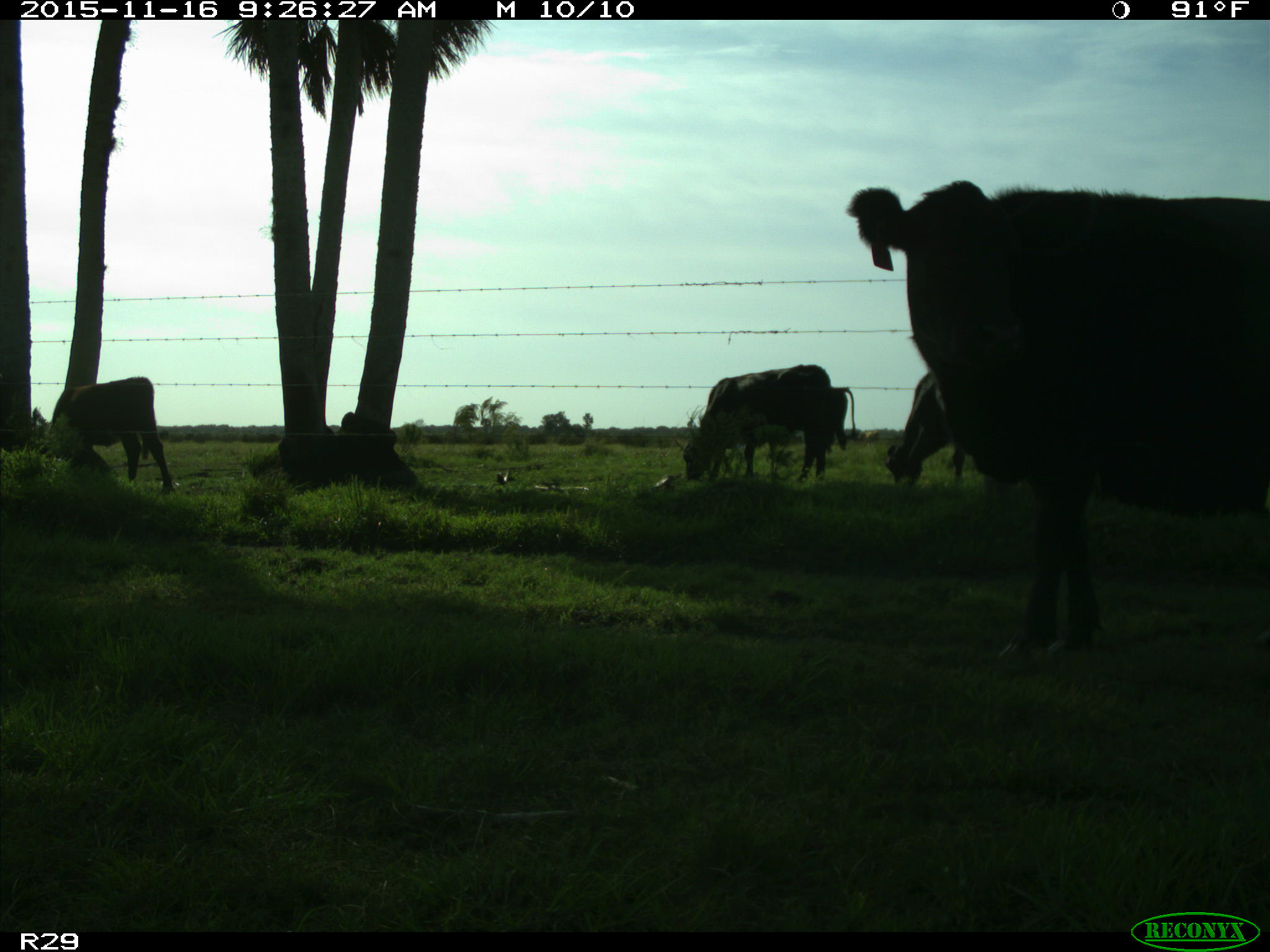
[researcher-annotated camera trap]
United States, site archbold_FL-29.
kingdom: Animalia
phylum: Chordata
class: Mammalia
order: Artiodactyla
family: Bovidae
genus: Bos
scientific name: Bos taurus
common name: domestic cow